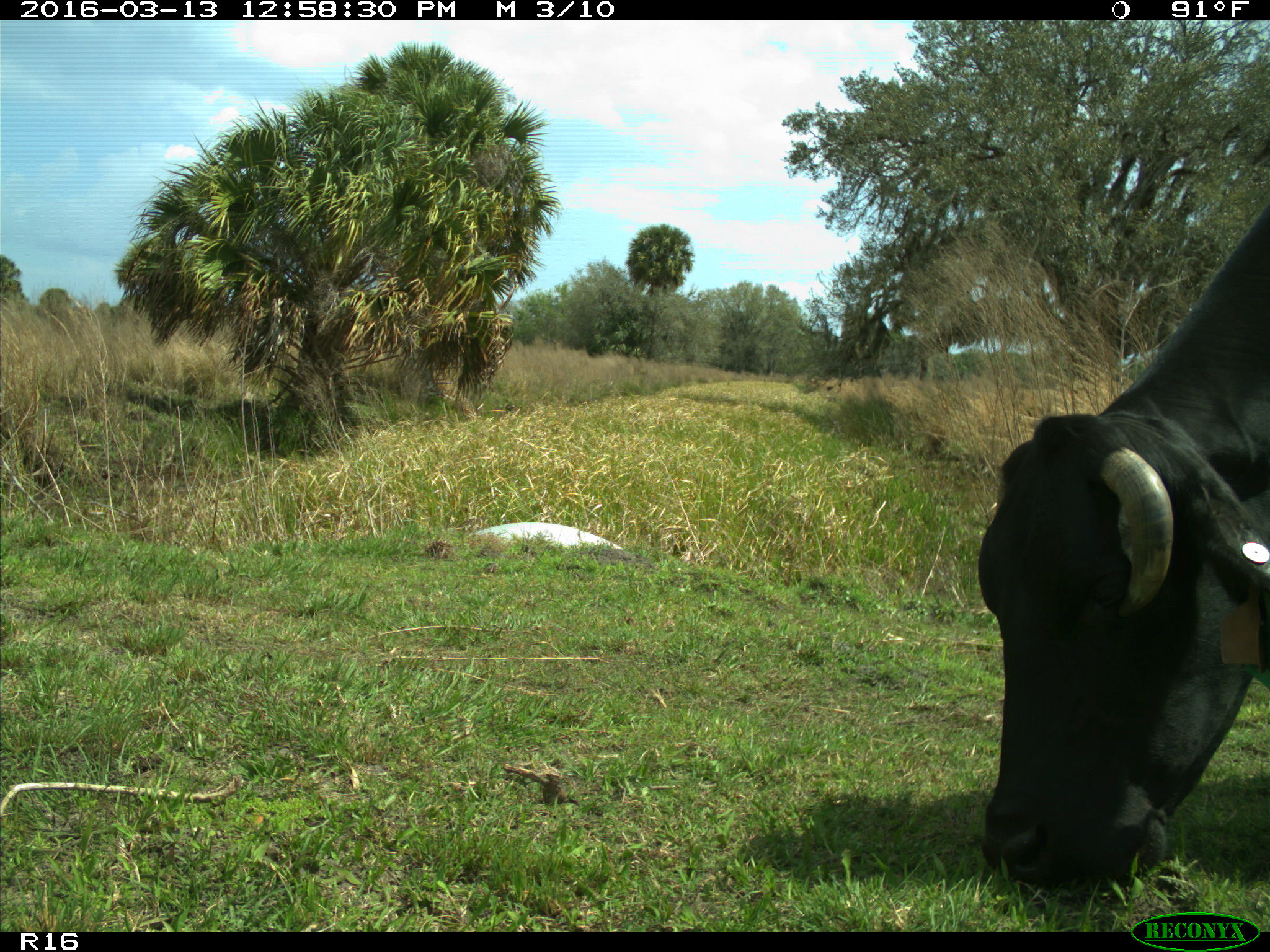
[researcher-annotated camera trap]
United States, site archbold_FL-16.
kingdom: Animalia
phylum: Chordata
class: Mammalia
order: Artiodactyla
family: Bovidae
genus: Bos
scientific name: Bos taurus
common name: domestic cow